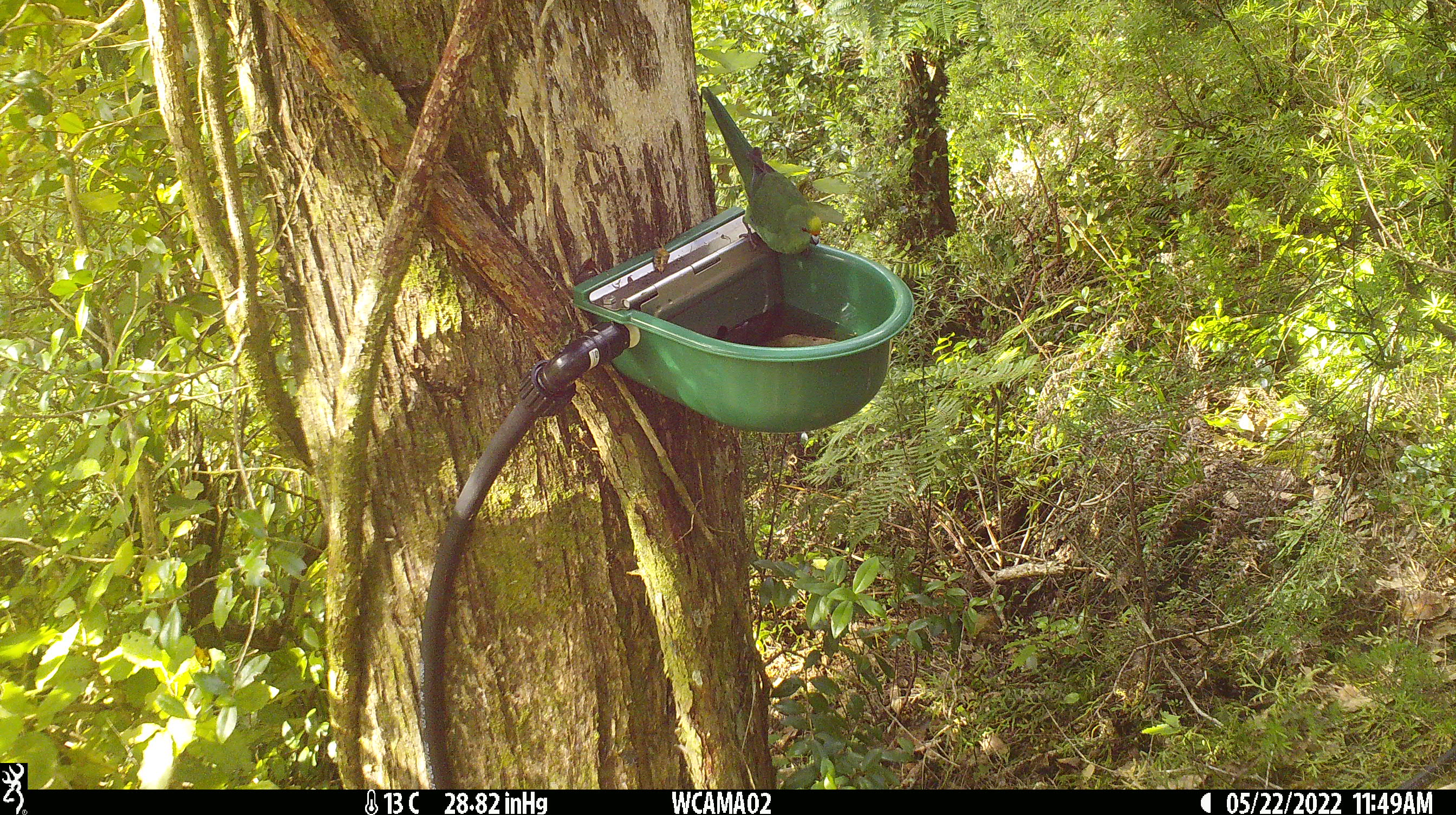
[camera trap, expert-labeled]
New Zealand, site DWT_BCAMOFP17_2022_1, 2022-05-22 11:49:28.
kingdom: Animalia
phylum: Chordata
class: Aves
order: Psittaciformes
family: Psittaculidae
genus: Cyanoramphus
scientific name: Cyanoramphus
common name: parakeet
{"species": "parakeet (Cyanoramphus)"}